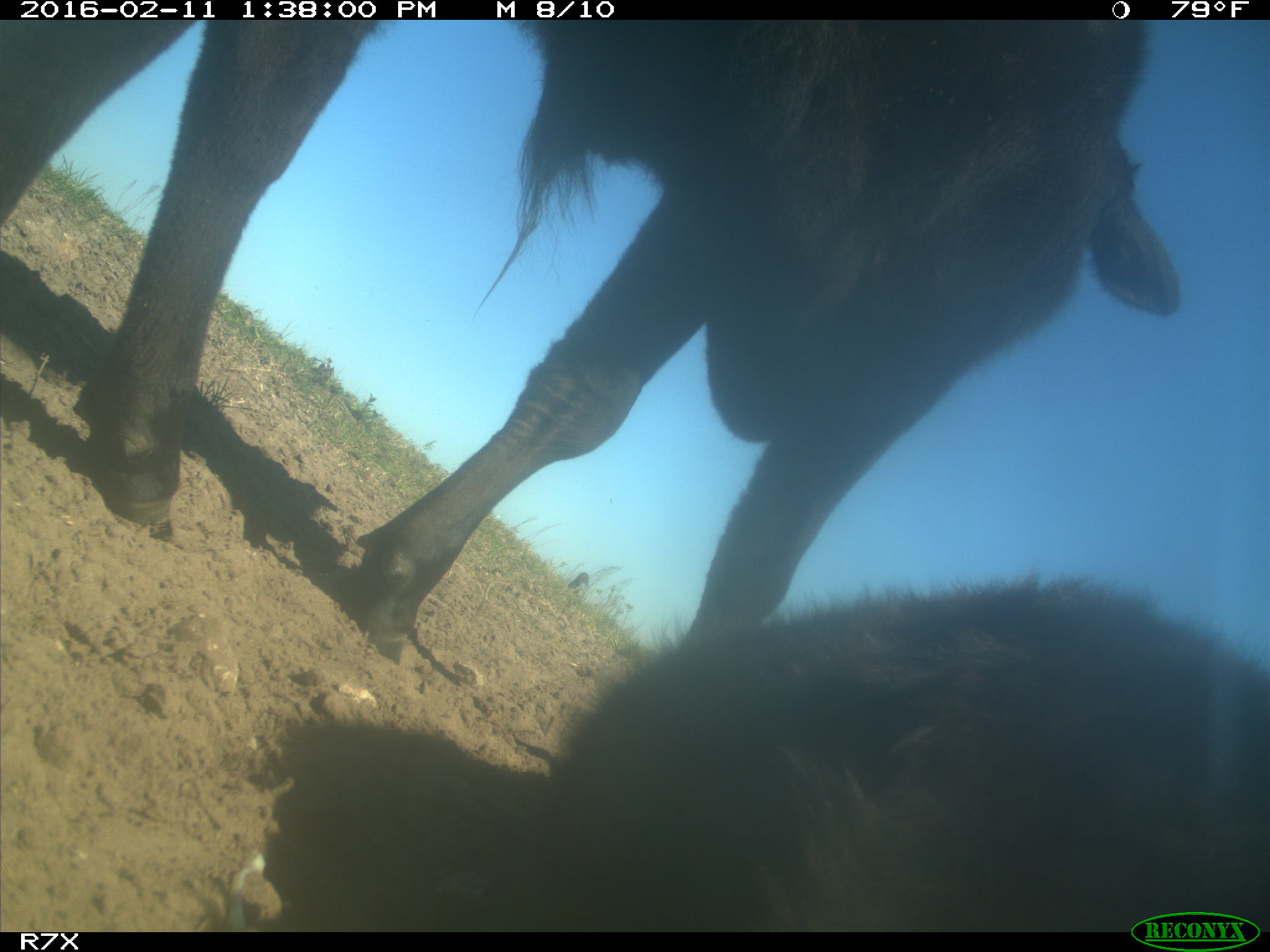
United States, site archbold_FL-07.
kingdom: Animalia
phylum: Chordata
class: Mammalia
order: Artiodactyla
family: Bovidae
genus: Bos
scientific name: Bos taurus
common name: domestic cow